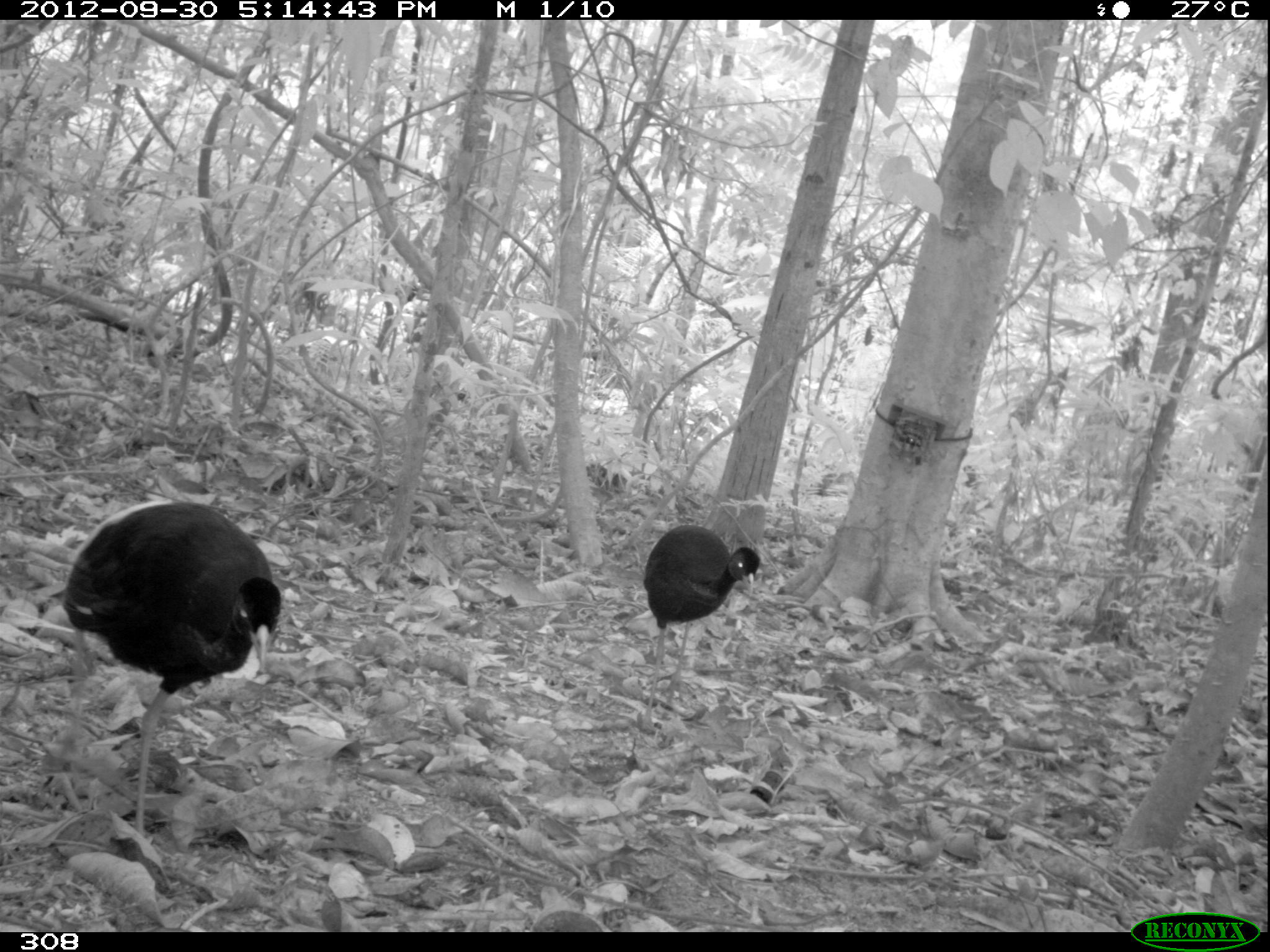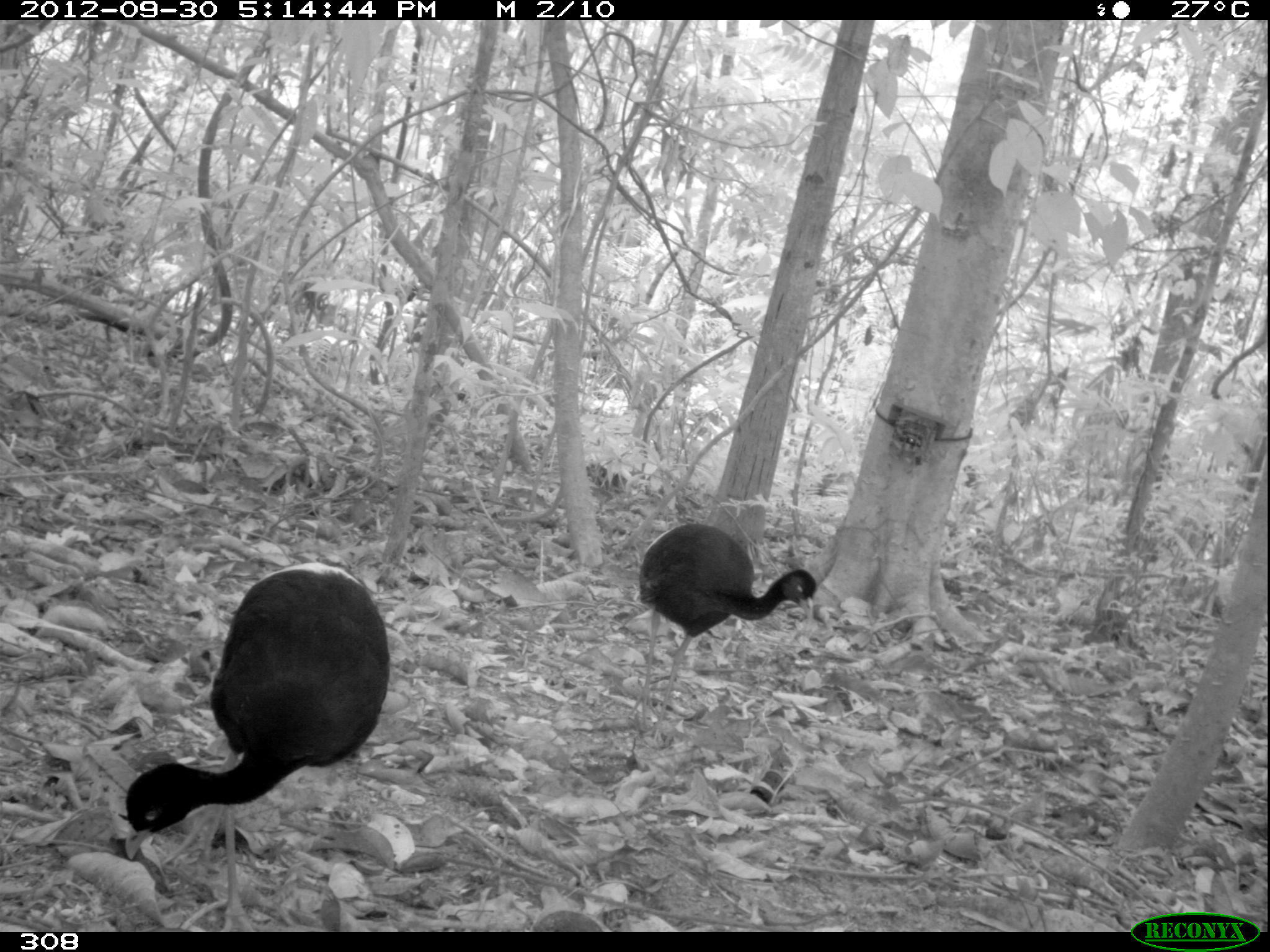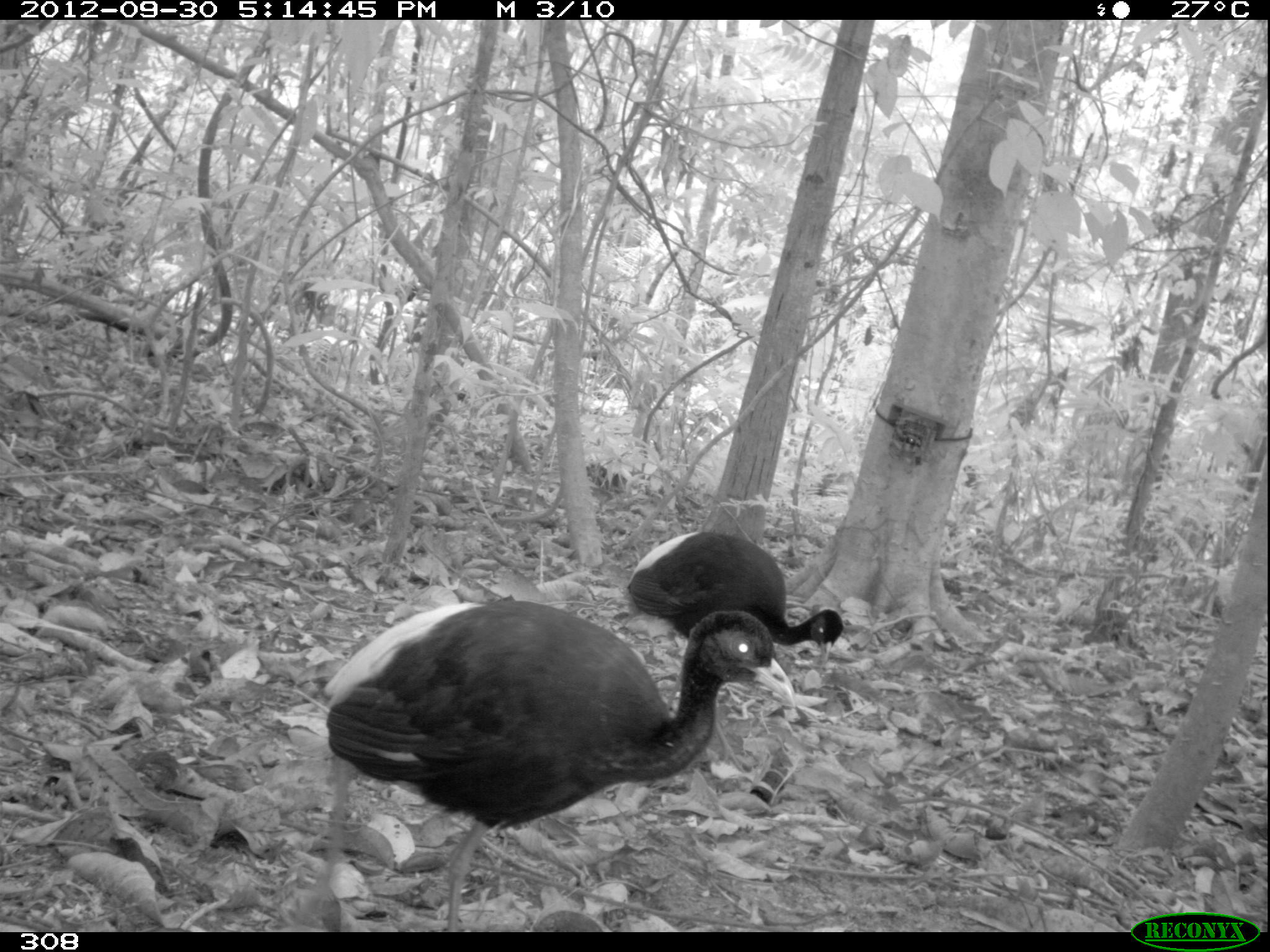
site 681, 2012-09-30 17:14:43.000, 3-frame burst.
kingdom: Animalia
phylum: Chordata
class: Aves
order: Gruiformes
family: Psophiidae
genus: Psophia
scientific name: Psophia leucoptera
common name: pale-winged trumpeter